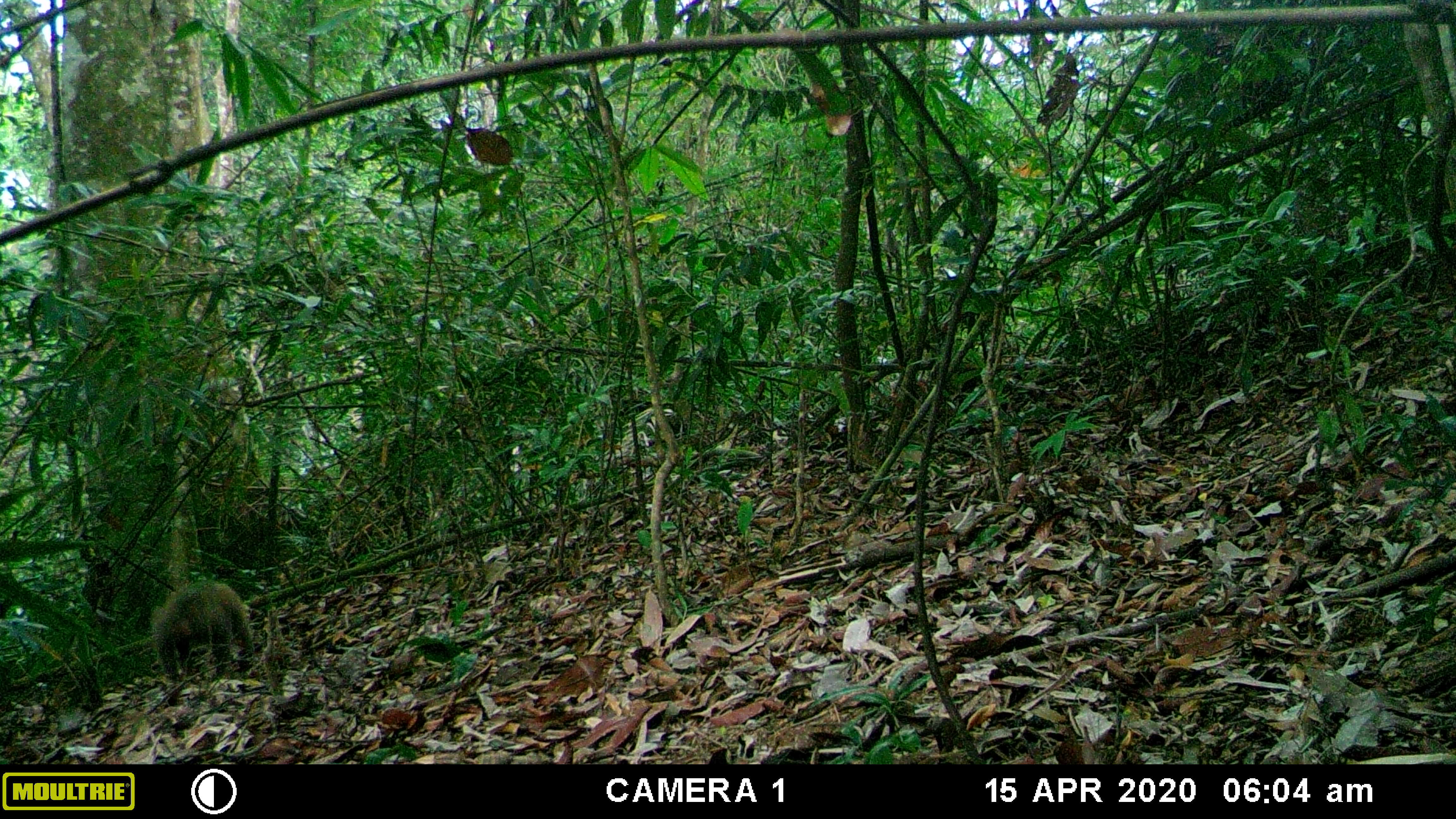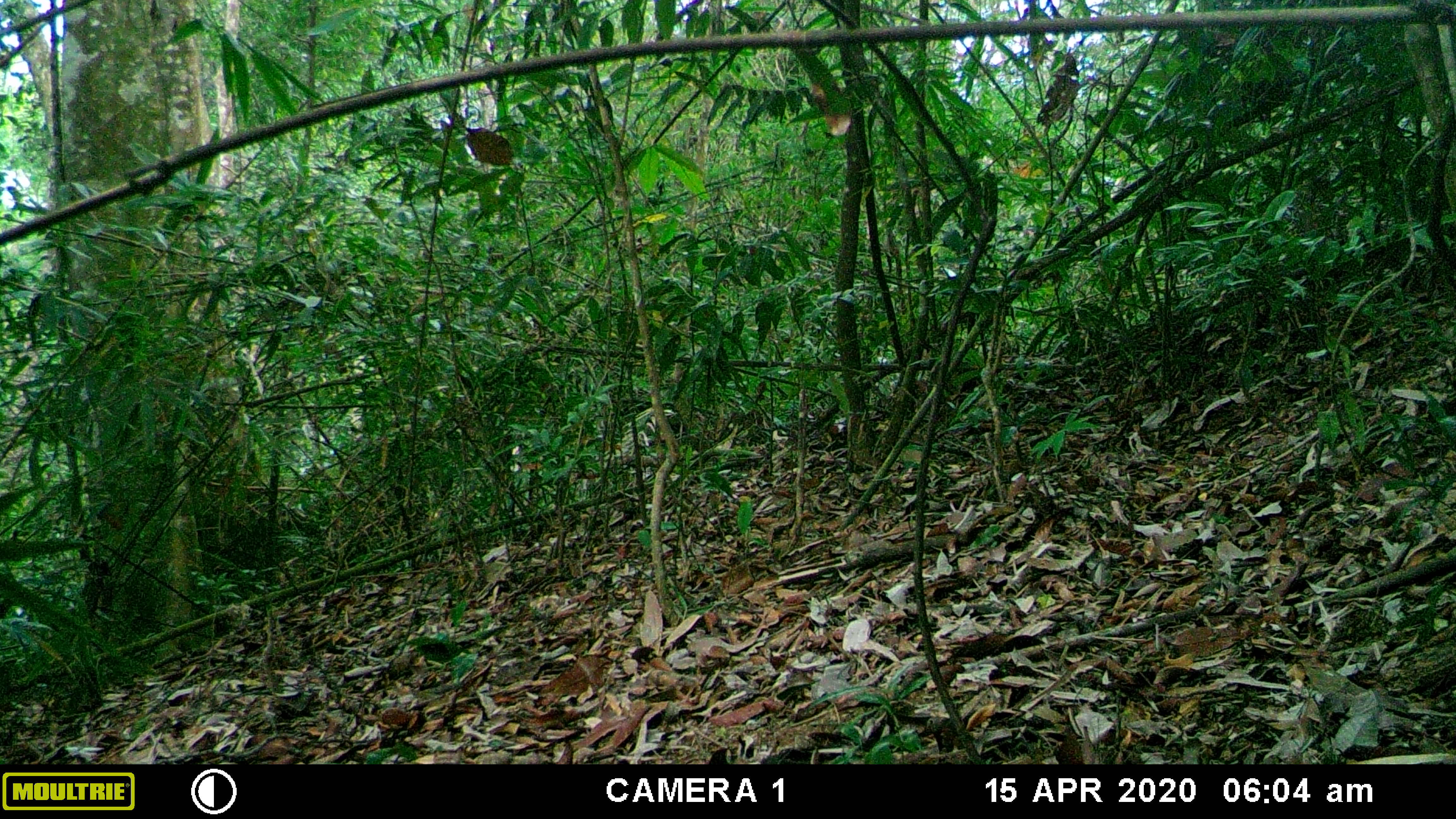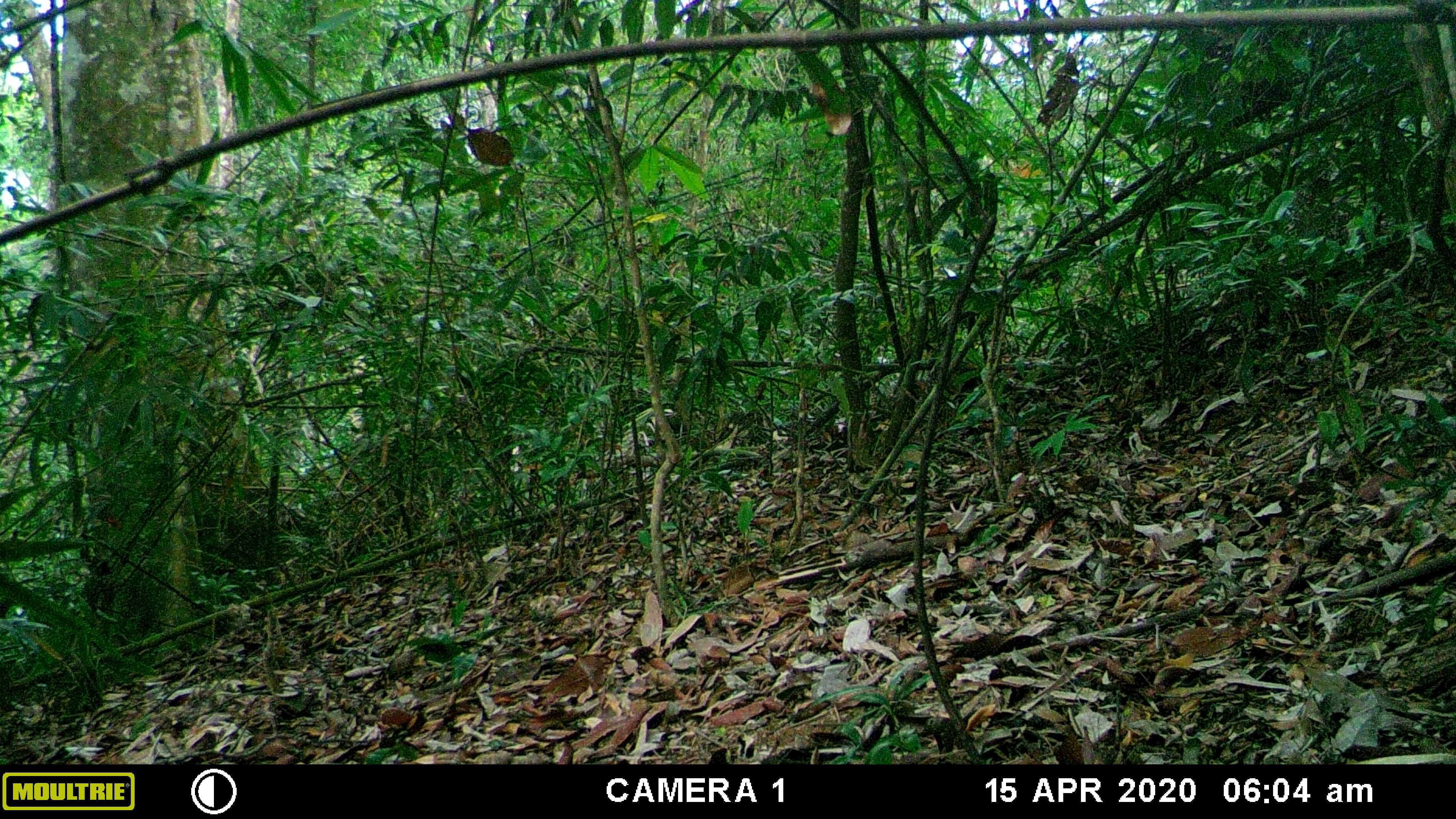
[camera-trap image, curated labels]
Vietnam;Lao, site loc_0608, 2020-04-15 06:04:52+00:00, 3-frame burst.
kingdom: Animalia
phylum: Chordata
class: Mammalia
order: Primates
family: Cercopithecidae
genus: Macaca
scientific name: Macaca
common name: macaques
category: assam or rhesus macaque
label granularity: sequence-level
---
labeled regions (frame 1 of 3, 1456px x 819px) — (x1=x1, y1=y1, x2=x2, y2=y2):
assam or rhesus macaque: (x1=149, y1=578, x2=255, y2=691)